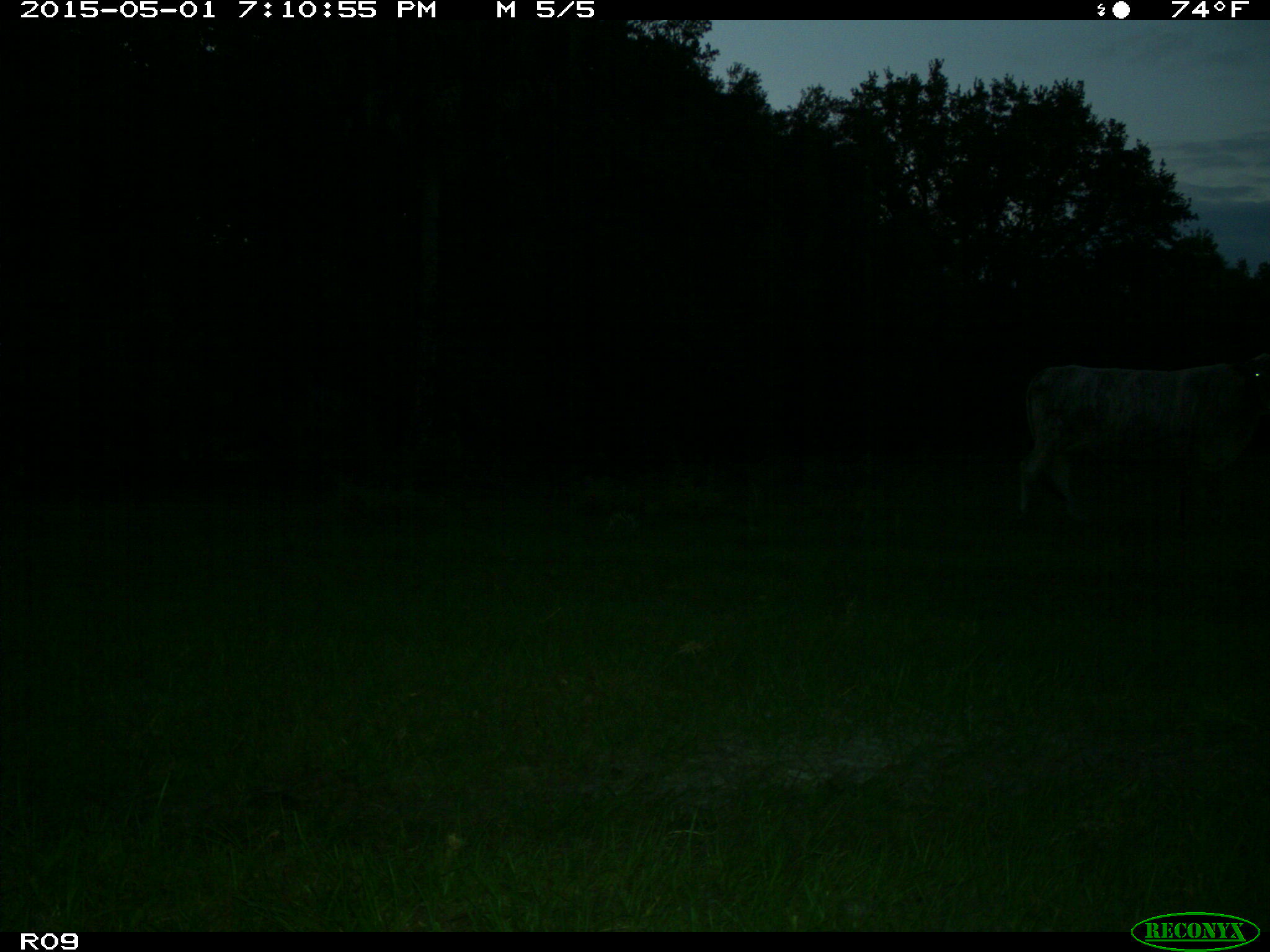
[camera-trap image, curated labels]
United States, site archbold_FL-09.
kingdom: Animalia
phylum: Chordata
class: Mammalia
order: Artiodactyla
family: Bovidae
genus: Bos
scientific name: Bos taurus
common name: domestic cow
Bos taurus (domestic cow).